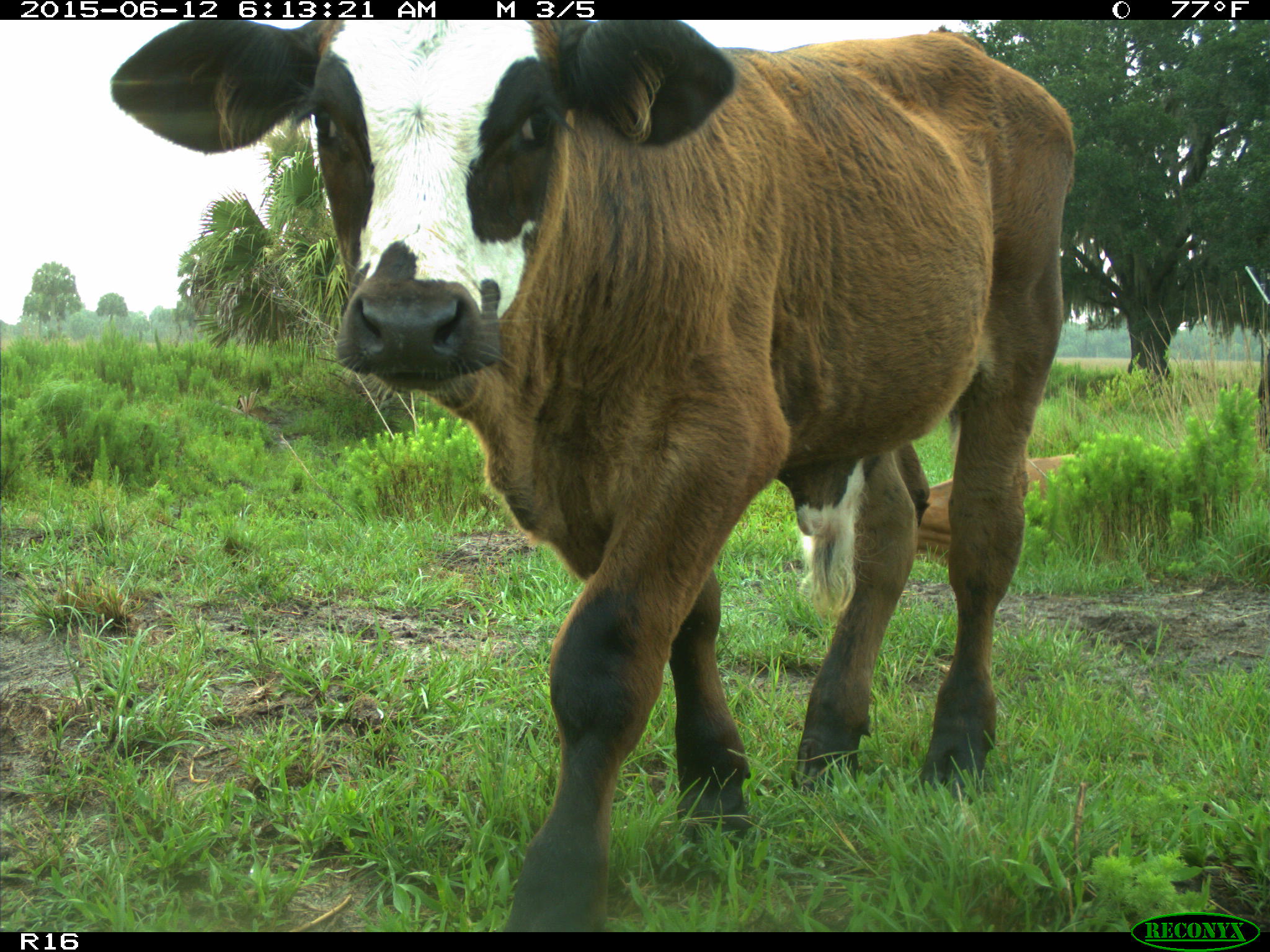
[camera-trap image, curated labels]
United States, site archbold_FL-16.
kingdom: Animalia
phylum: Chordata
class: Mammalia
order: Artiodactyla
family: Bovidae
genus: Bos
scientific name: Bos taurus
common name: domestic cow